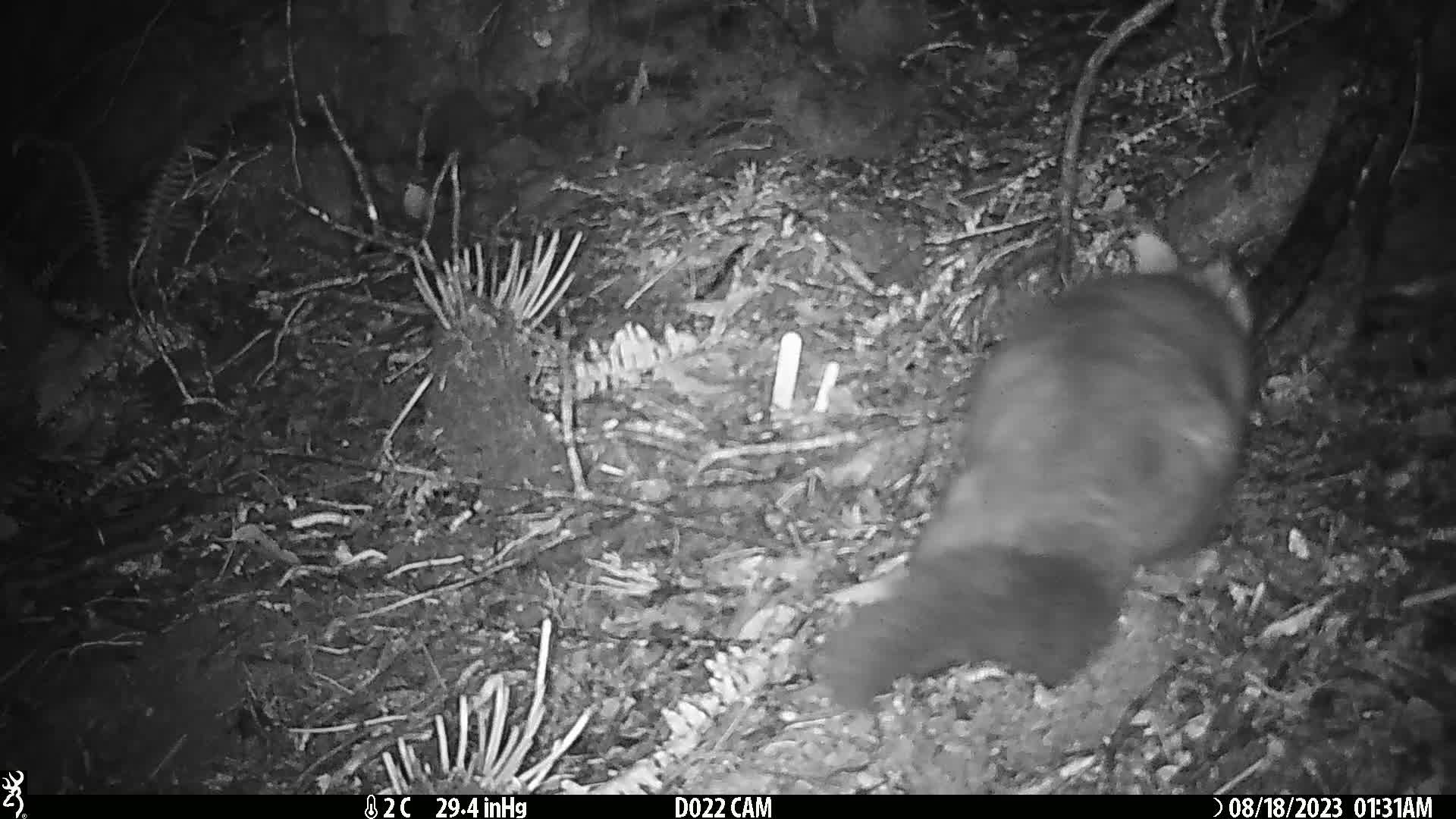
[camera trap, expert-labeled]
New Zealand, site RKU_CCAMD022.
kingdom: Animalia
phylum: Chordata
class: Mammalia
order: Diprotodontia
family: Phalangeridae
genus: Trichosurus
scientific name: Trichosurus vulpecula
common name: common brushtail possum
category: possum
Possum (common brushtail possum) (Trichosurus vulpecula).